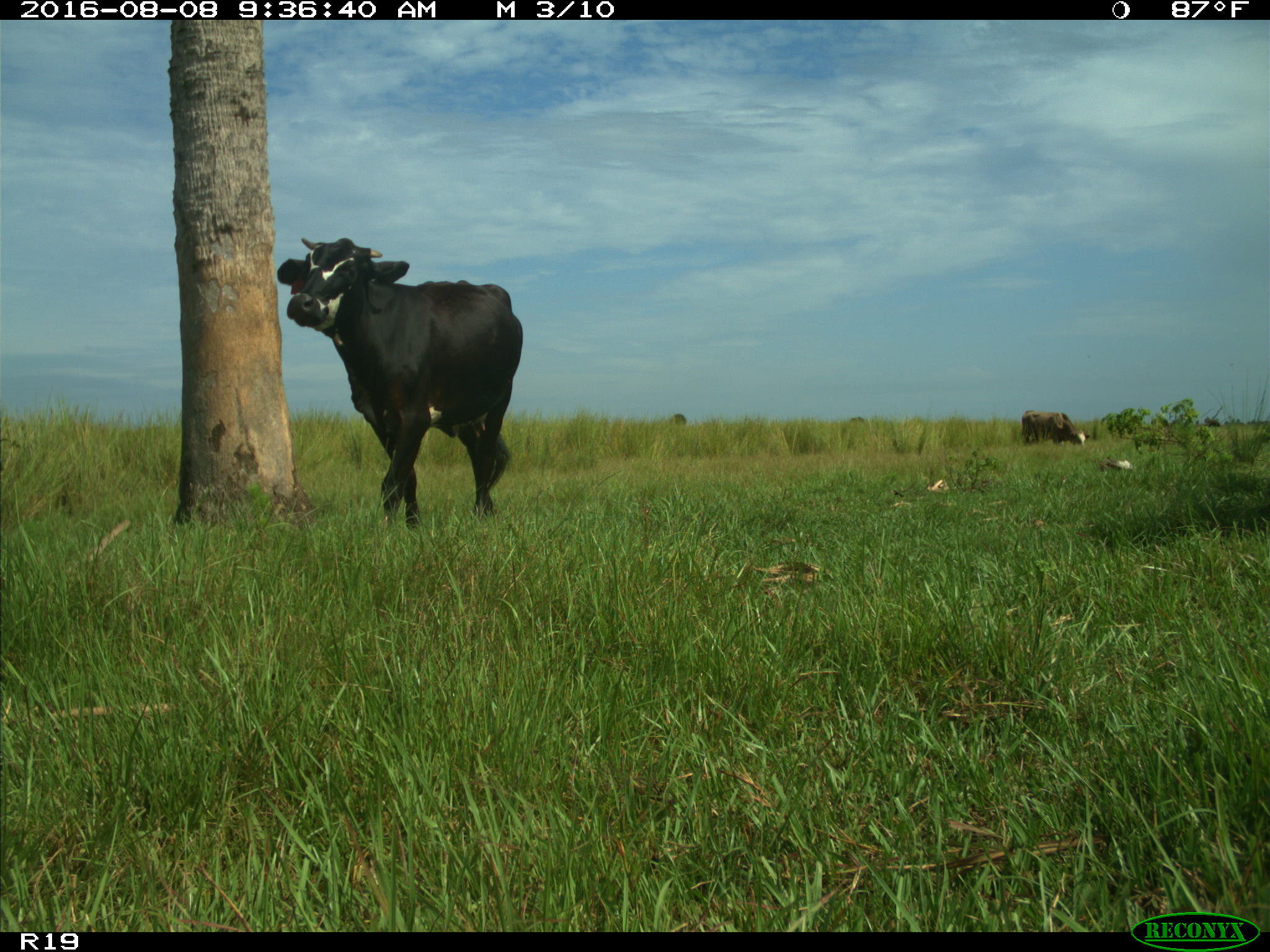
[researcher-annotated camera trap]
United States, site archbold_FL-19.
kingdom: Animalia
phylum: Chordata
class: Mammalia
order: Artiodactyla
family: Bovidae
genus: Bos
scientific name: Bos taurus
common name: domestic cow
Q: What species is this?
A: Bos taurus (domestic cow).